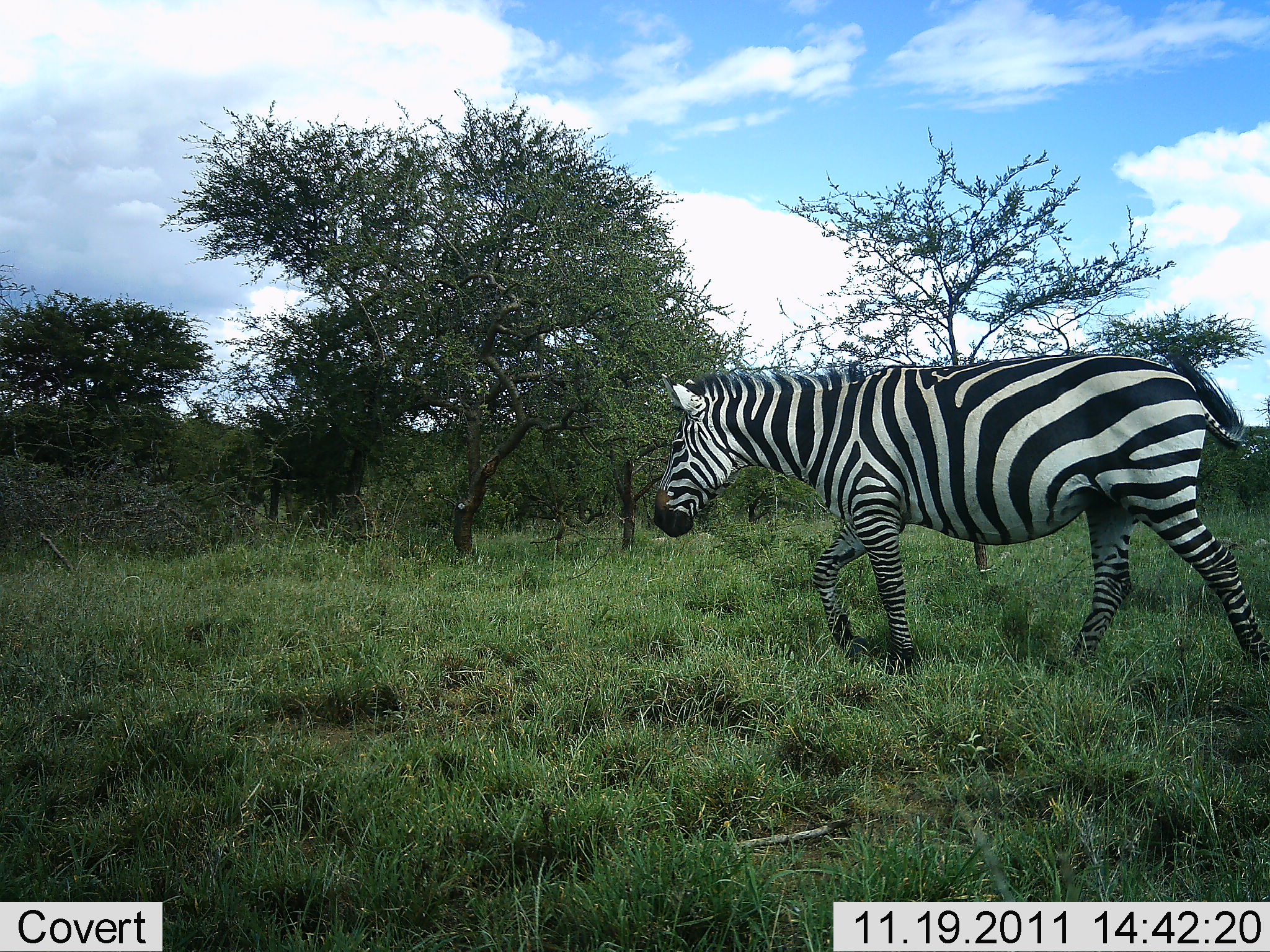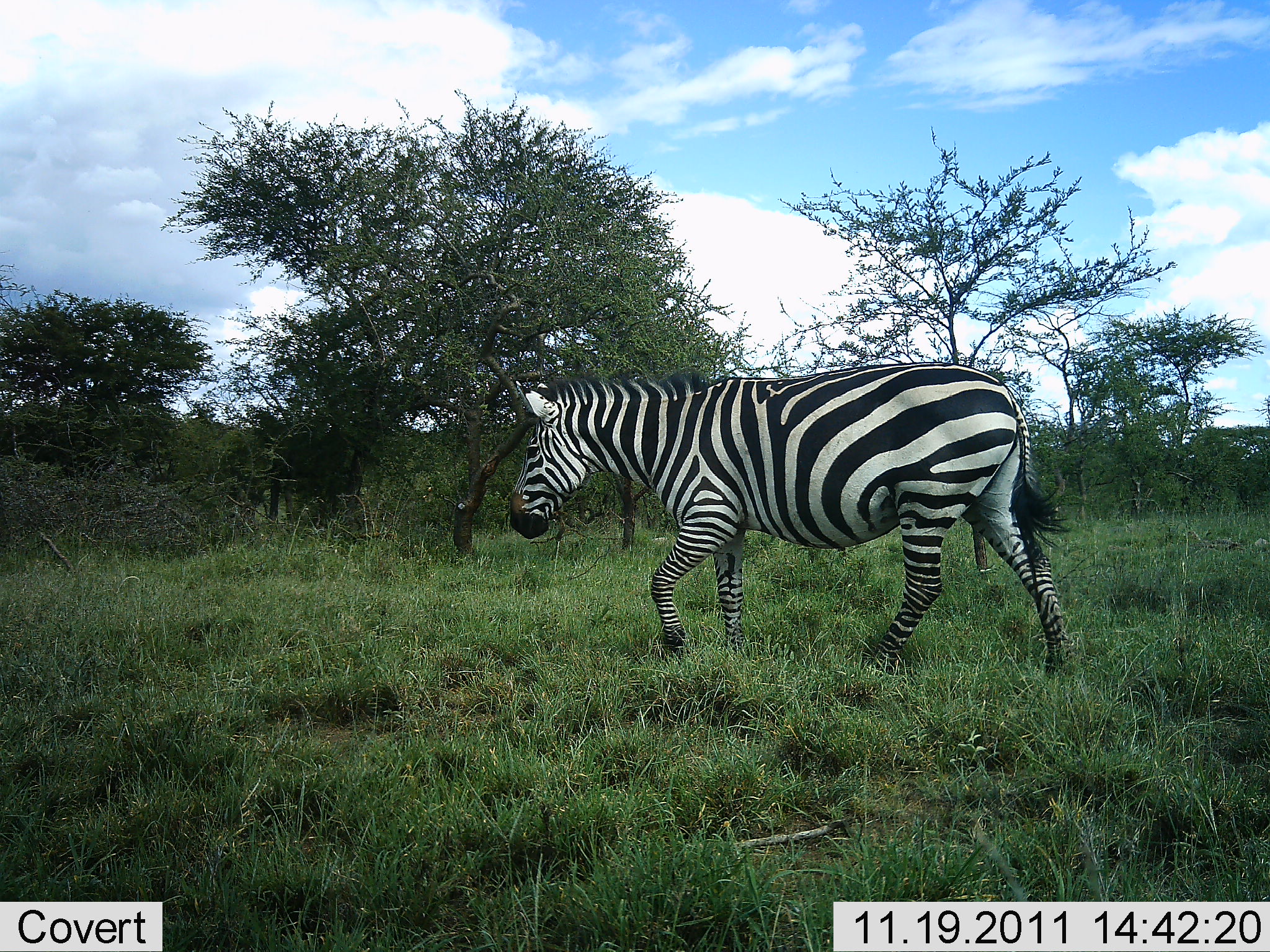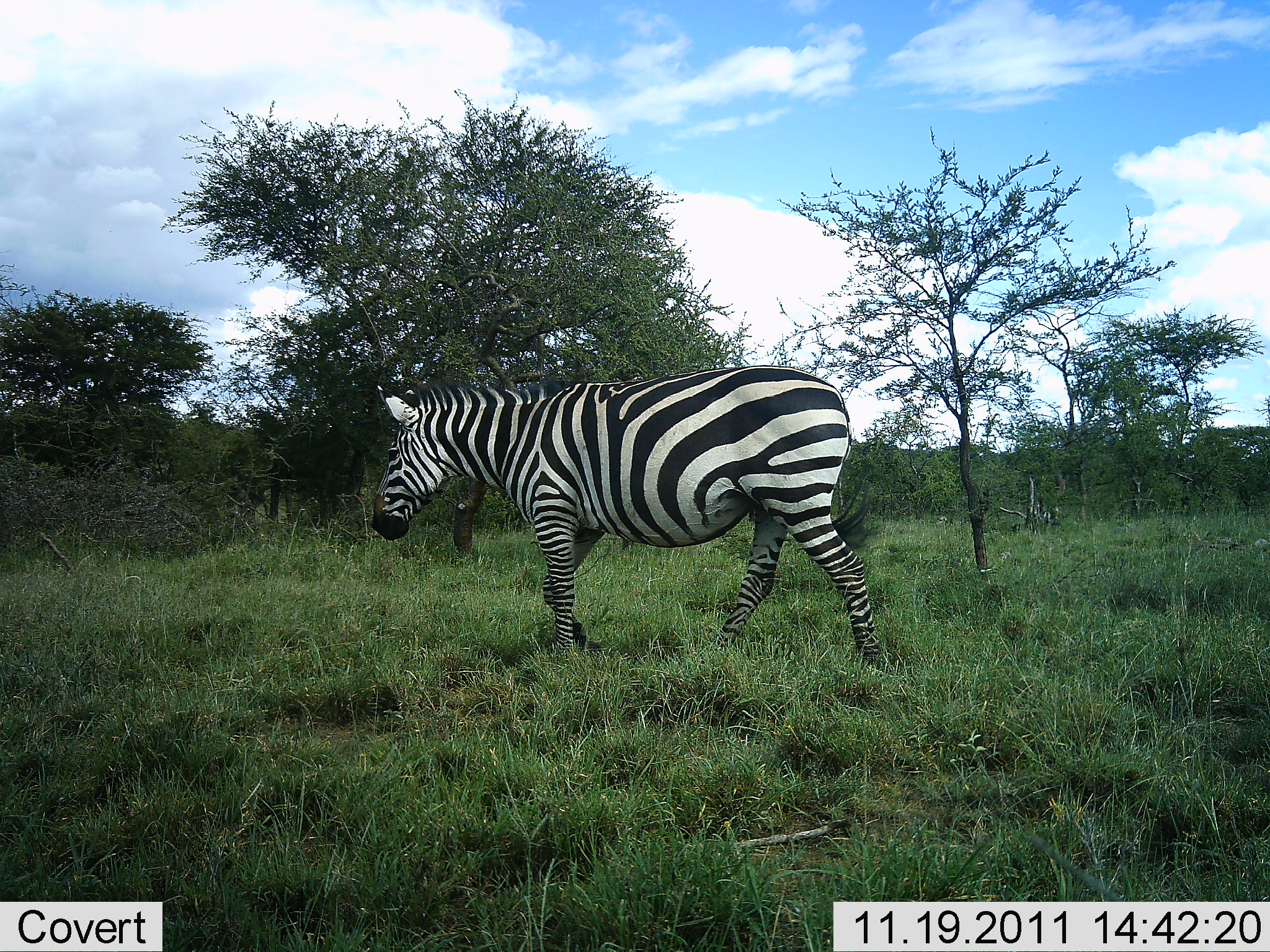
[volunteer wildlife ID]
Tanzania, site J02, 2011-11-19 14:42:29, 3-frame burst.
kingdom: Animalia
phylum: Chordata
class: Mammalia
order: Perissodactyla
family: Equidae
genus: Equus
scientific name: Equus quagga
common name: plains zebra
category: zebra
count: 1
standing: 8%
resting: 0%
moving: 92%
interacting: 0%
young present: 0%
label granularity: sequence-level